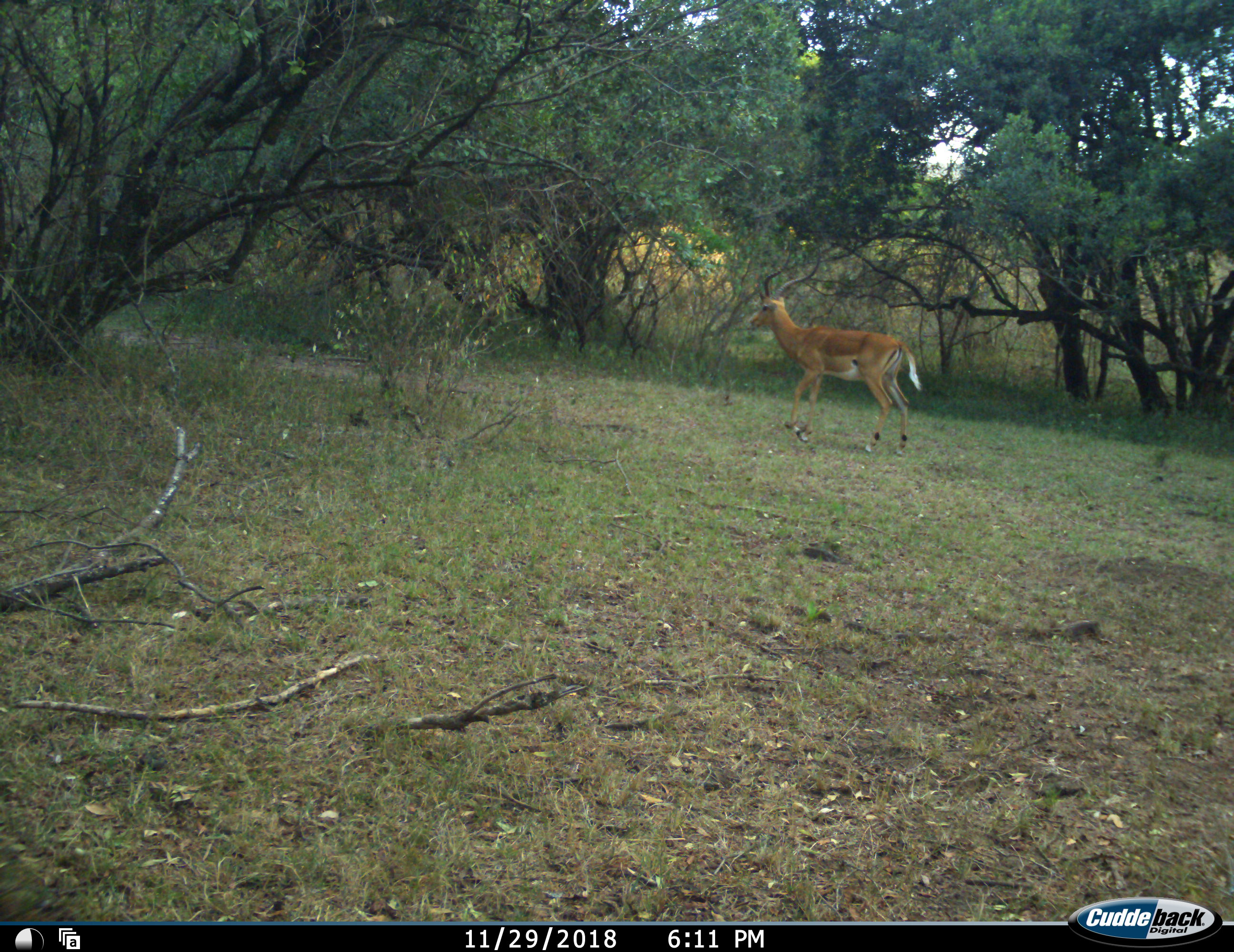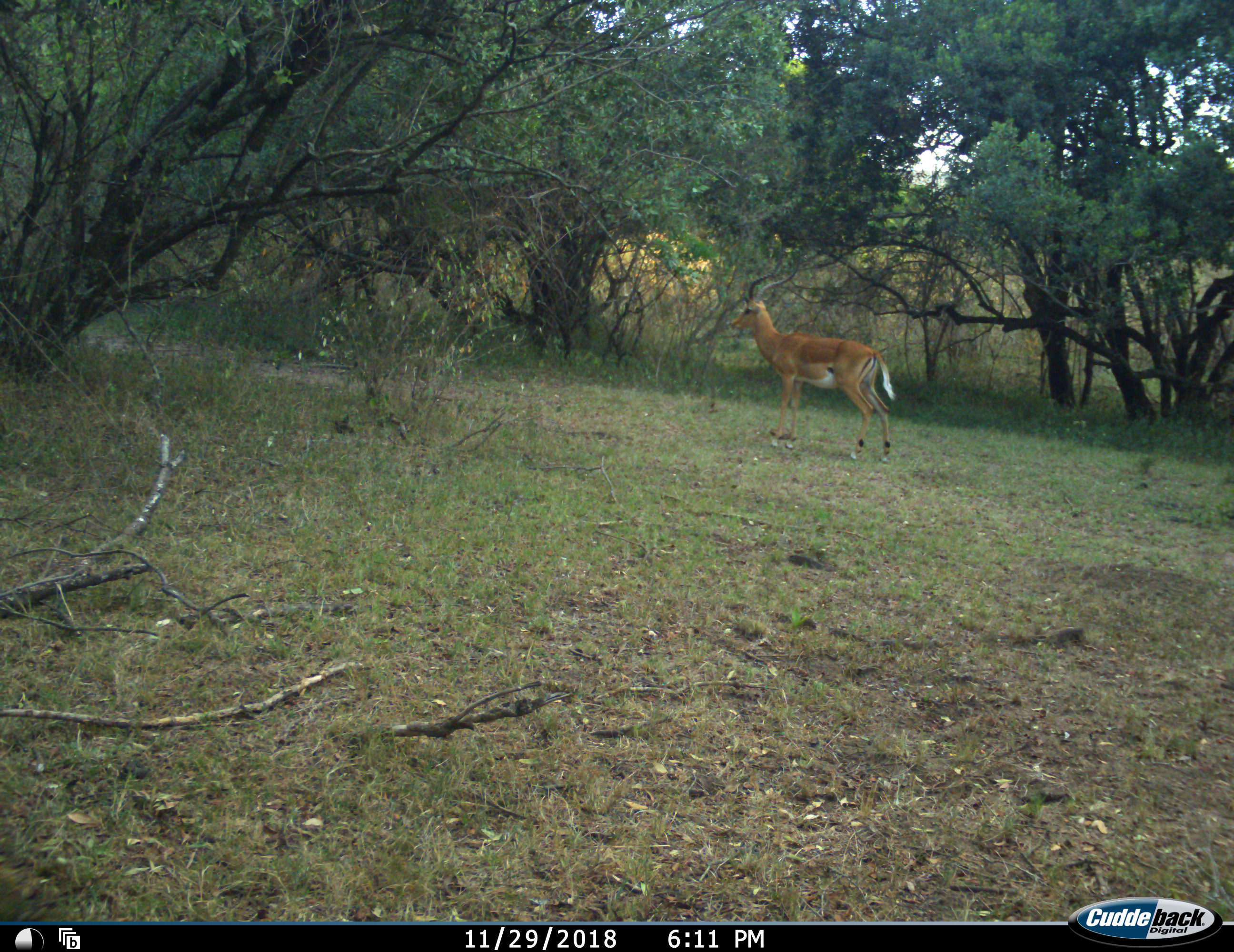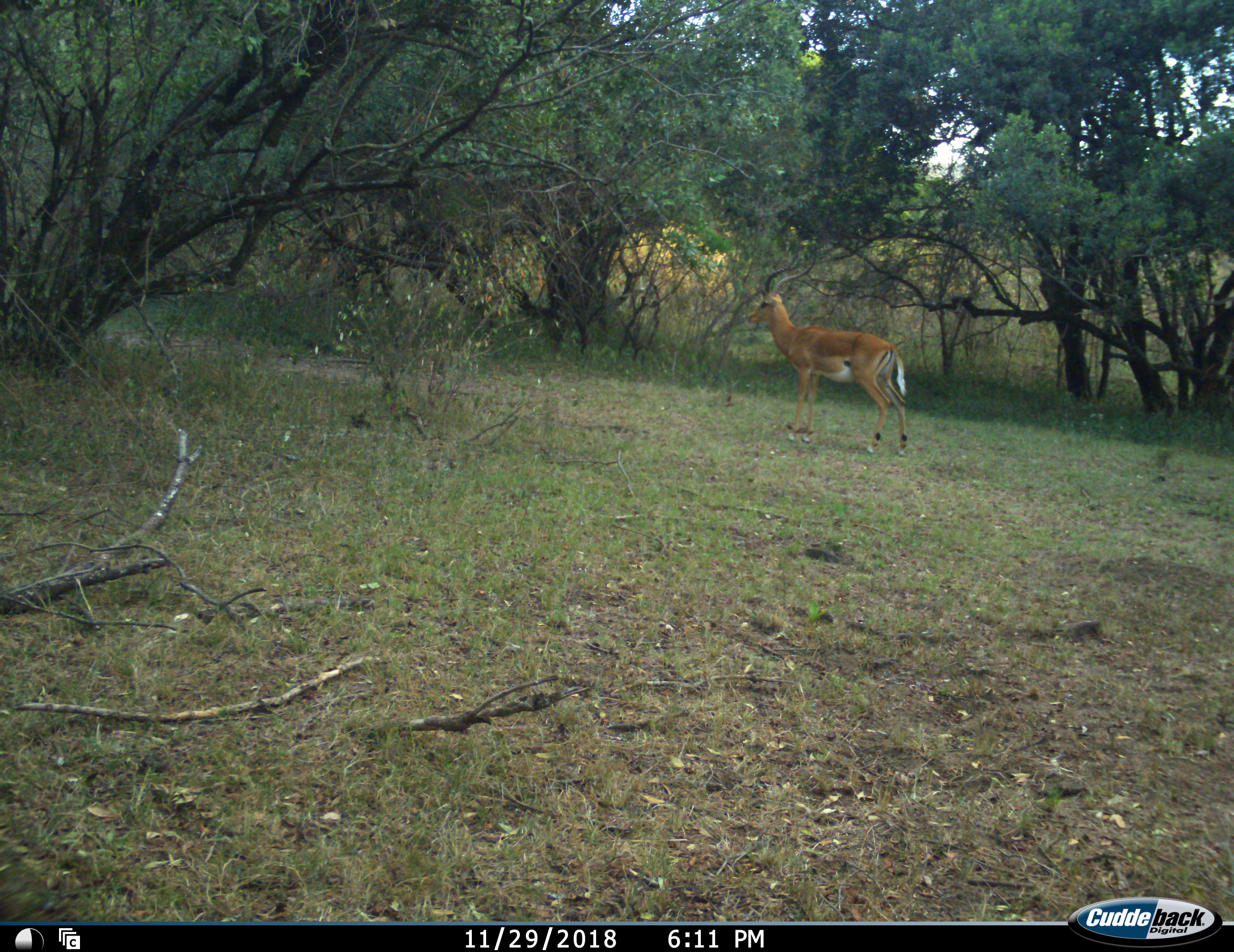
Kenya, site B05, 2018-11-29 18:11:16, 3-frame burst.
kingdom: Animalia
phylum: Chordata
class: Mammalia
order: Artiodactyla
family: Bovidae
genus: Aepyceros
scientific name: Aepyceros melampus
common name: impala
Impala (Aepyceros melampus), count 1. Behavior (volunteer vote fractions): standing 80%, resting 0%, moving 20%, interacting 0%. Young present (vote fraction): 0%. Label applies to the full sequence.